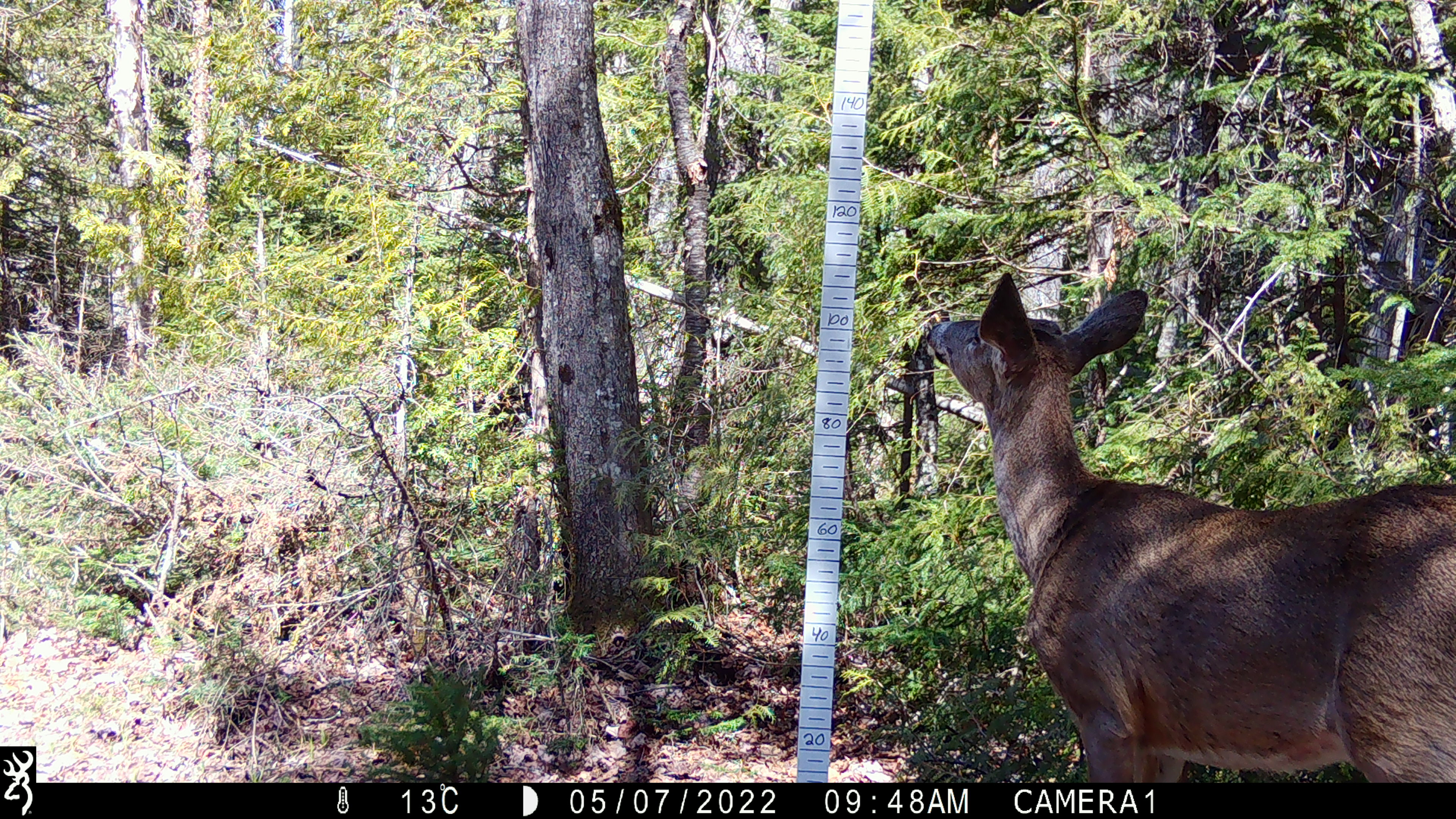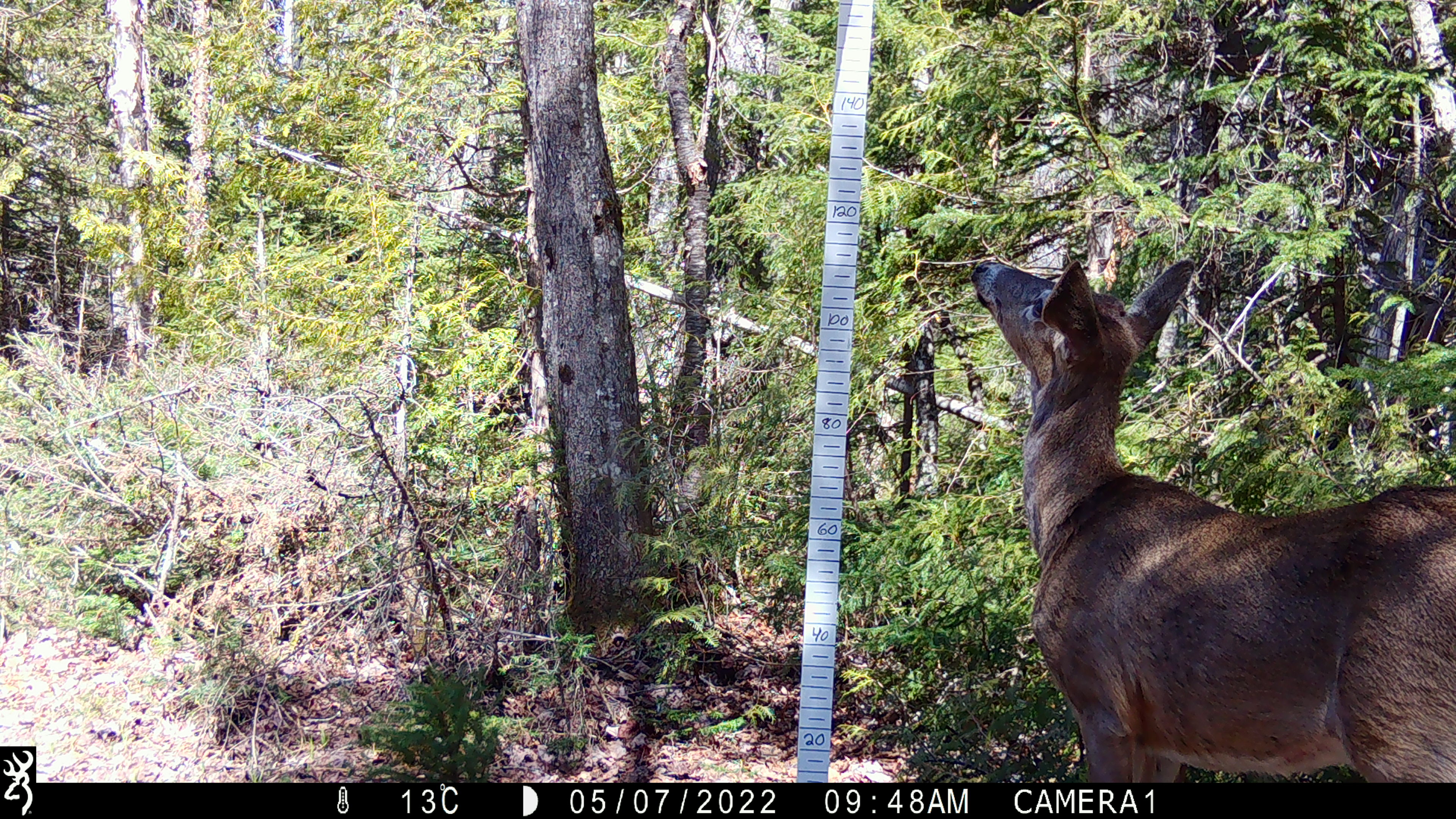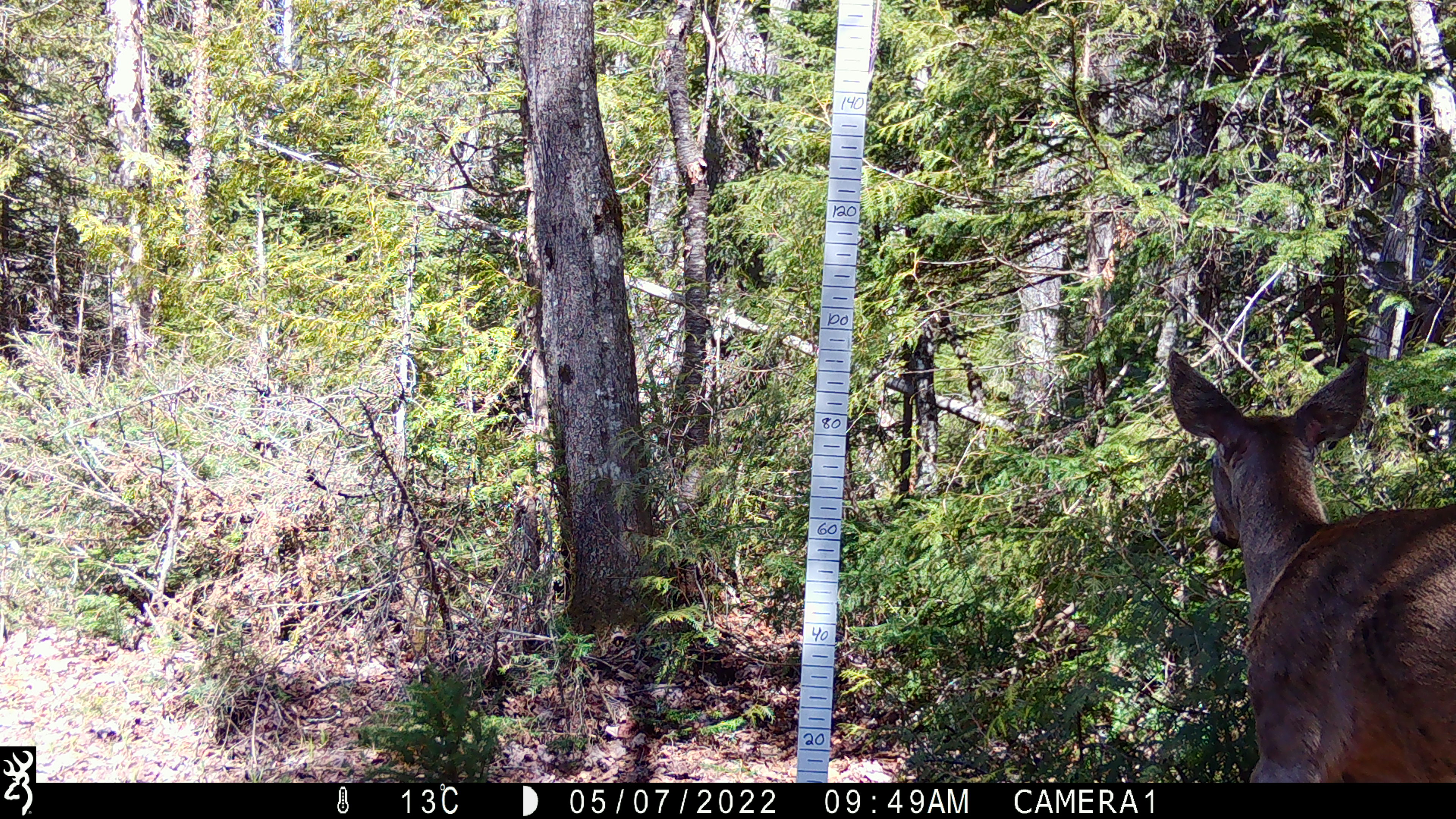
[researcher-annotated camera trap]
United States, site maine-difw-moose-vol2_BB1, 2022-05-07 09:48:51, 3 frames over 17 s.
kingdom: Animalia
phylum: Chordata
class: Mammalia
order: Artiodactyla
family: Cervidae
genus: Odocoileus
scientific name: Odocoileus virginianus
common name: white-tailed deer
White-tailed deer (Odocoileus virginianus).